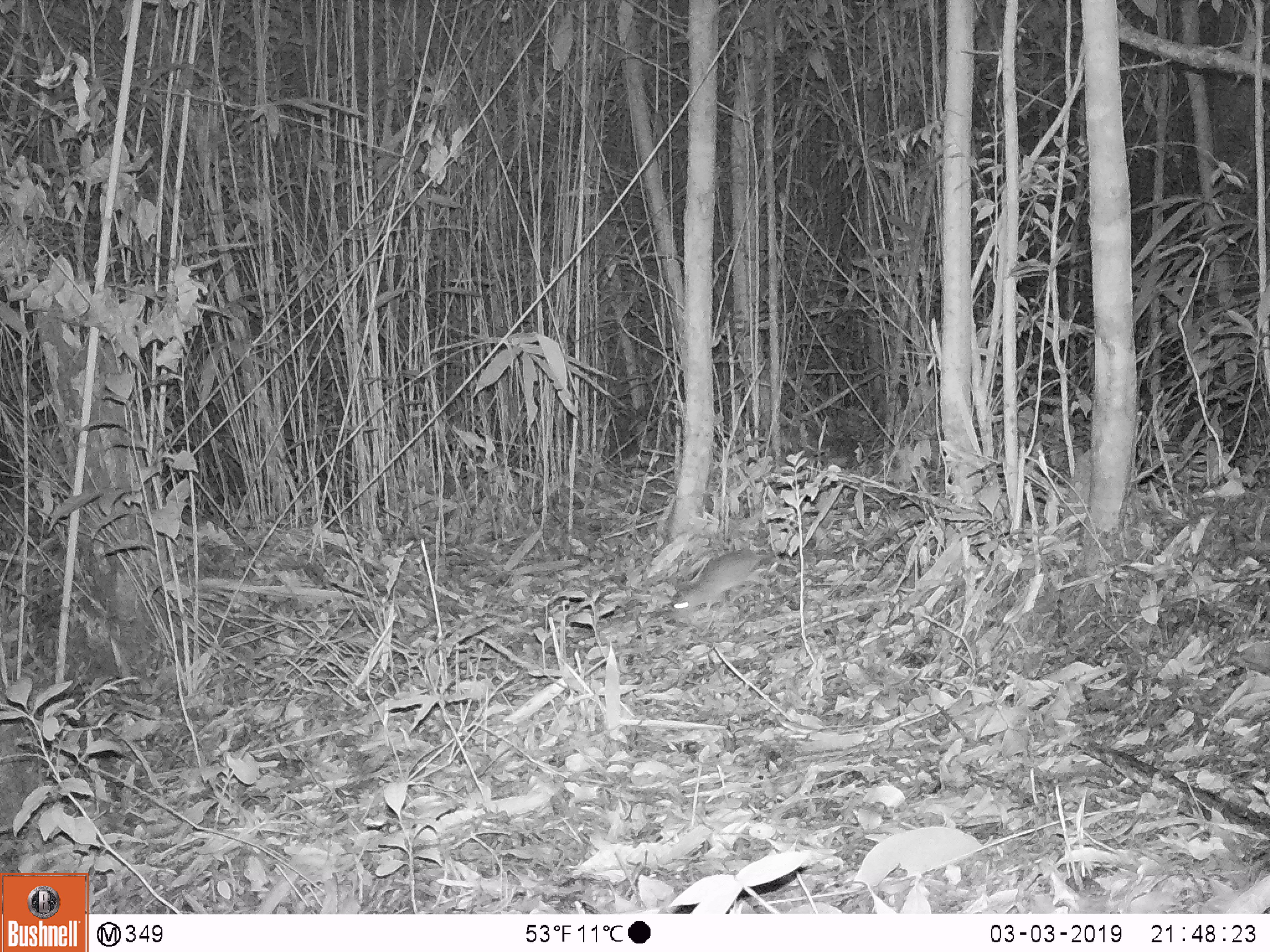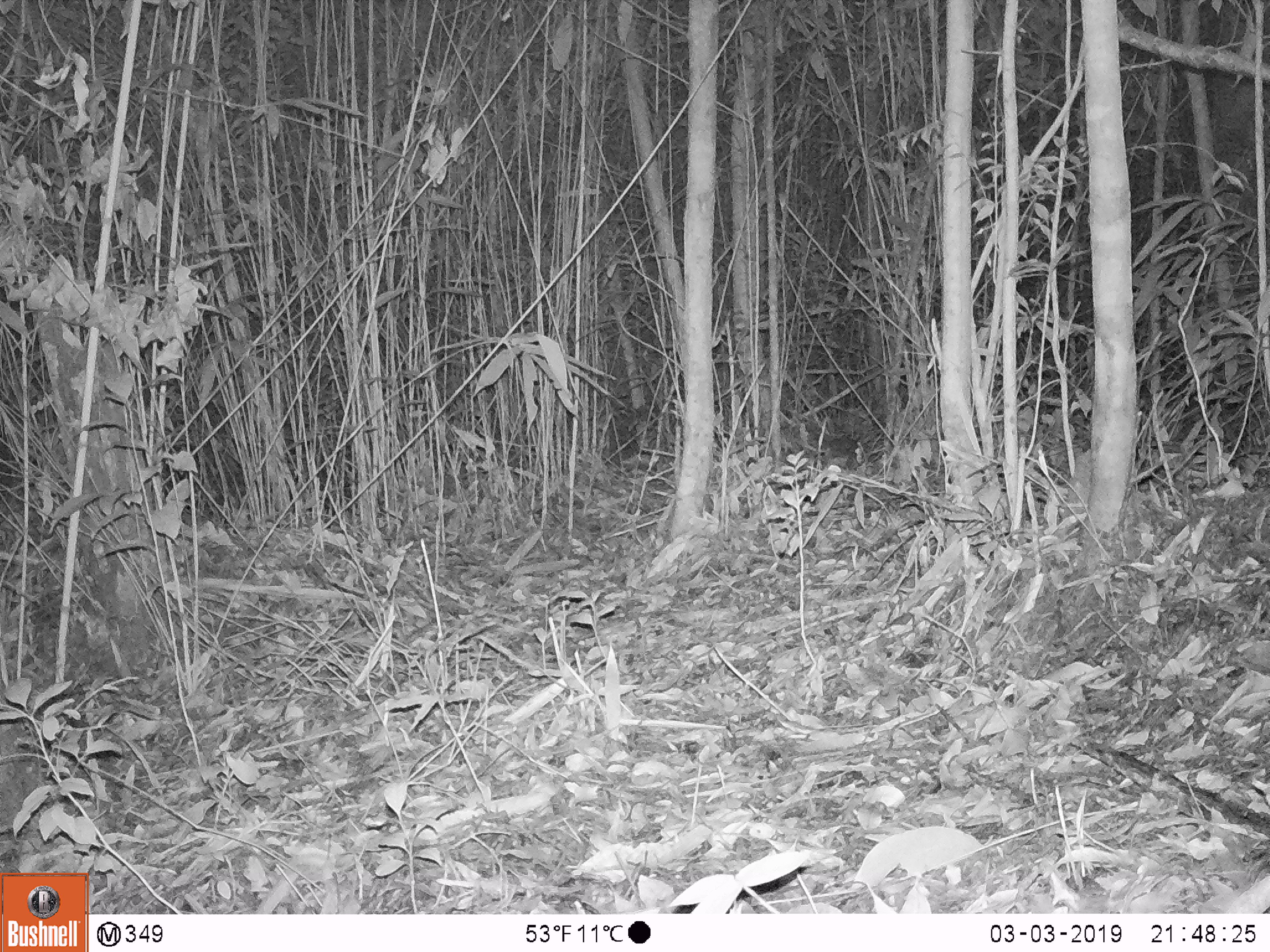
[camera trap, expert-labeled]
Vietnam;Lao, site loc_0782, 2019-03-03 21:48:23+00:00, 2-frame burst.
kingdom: Animalia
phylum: Chordata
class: Mammalia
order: Rodentia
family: Muridae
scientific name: Muridae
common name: old-world mice and rats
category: unidentified murid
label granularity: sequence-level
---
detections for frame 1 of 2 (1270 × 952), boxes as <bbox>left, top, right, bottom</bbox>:
unidentified murid: <bbox>669, 534, 789, 619</bbox>